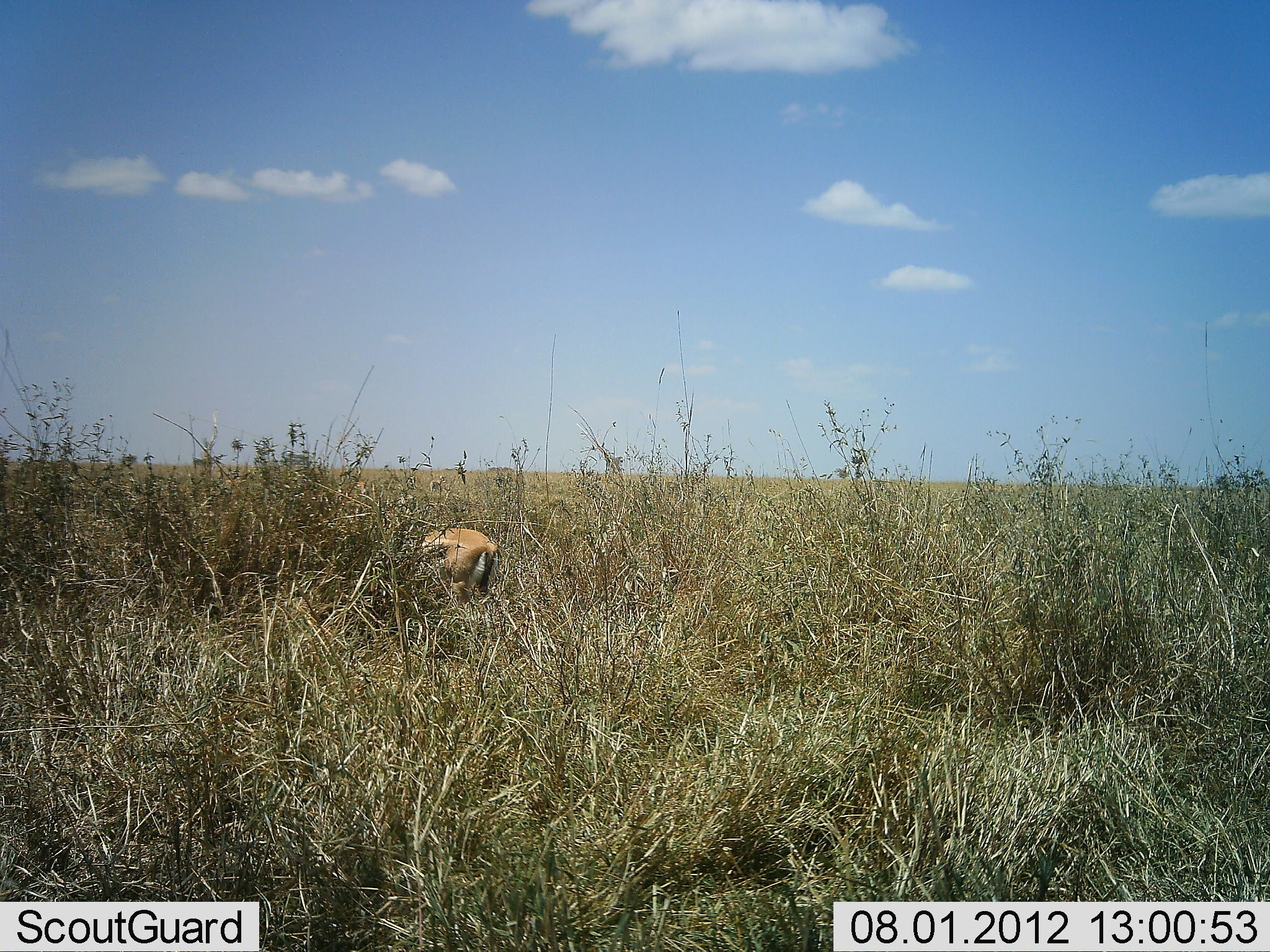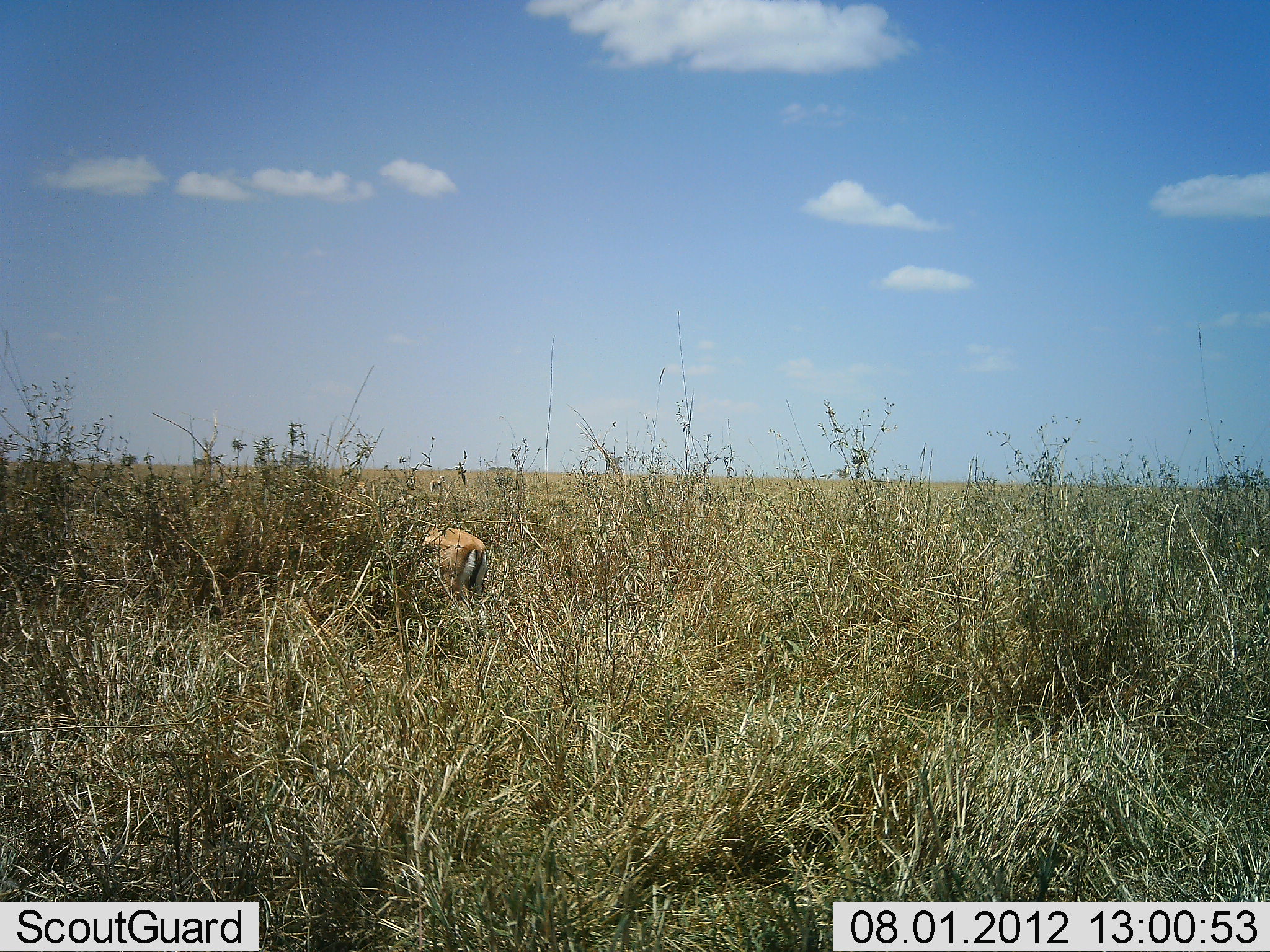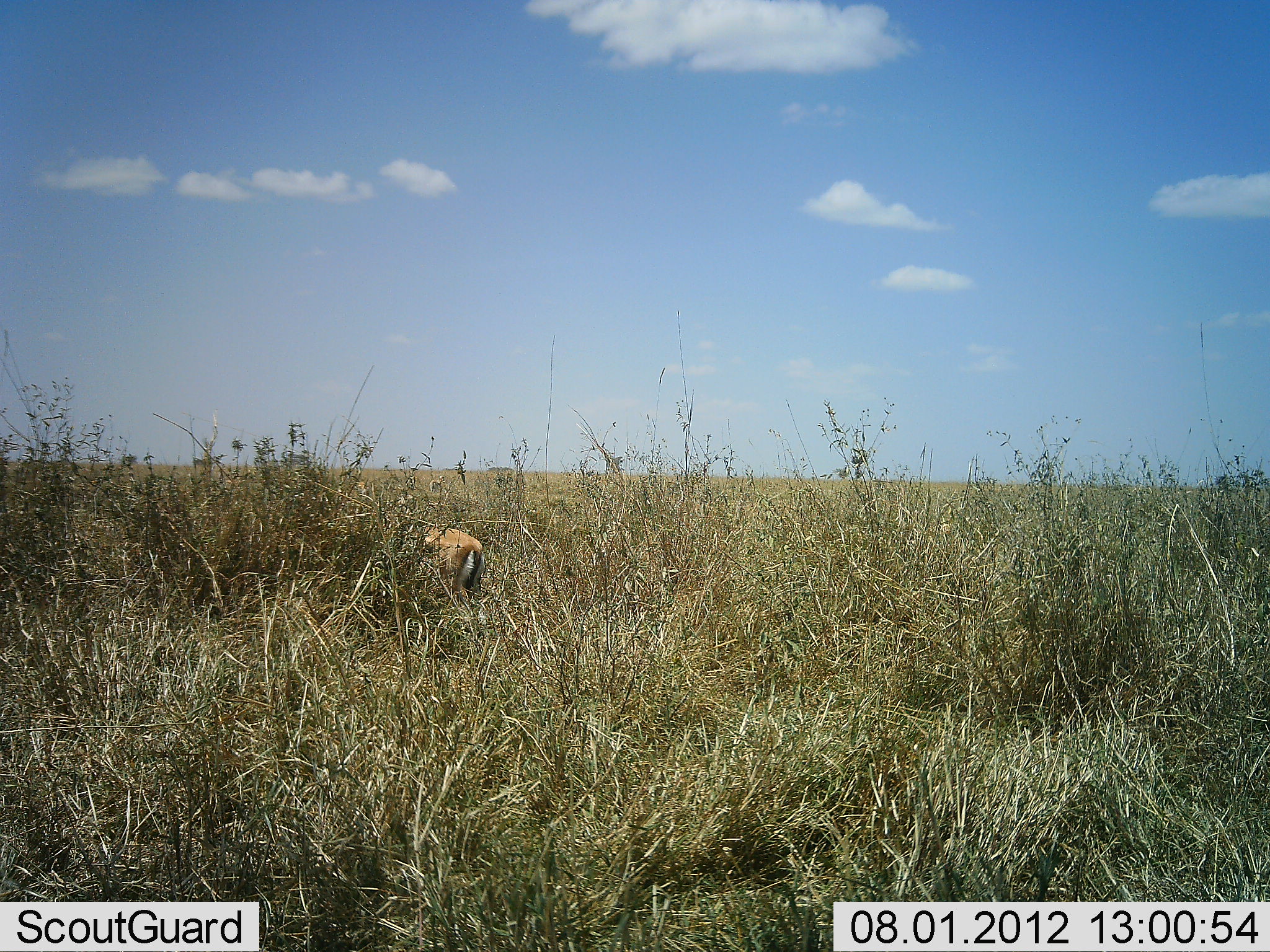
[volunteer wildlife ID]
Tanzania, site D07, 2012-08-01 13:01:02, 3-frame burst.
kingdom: Animalia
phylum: Chordata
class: Mammalia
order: Artiodactyla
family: Bovidae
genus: Eudorcas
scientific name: Eudorcas thomsonii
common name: thomson's gazelle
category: gazellethomsons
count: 1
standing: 30%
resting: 0%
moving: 30%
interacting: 0%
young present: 10%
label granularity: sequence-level